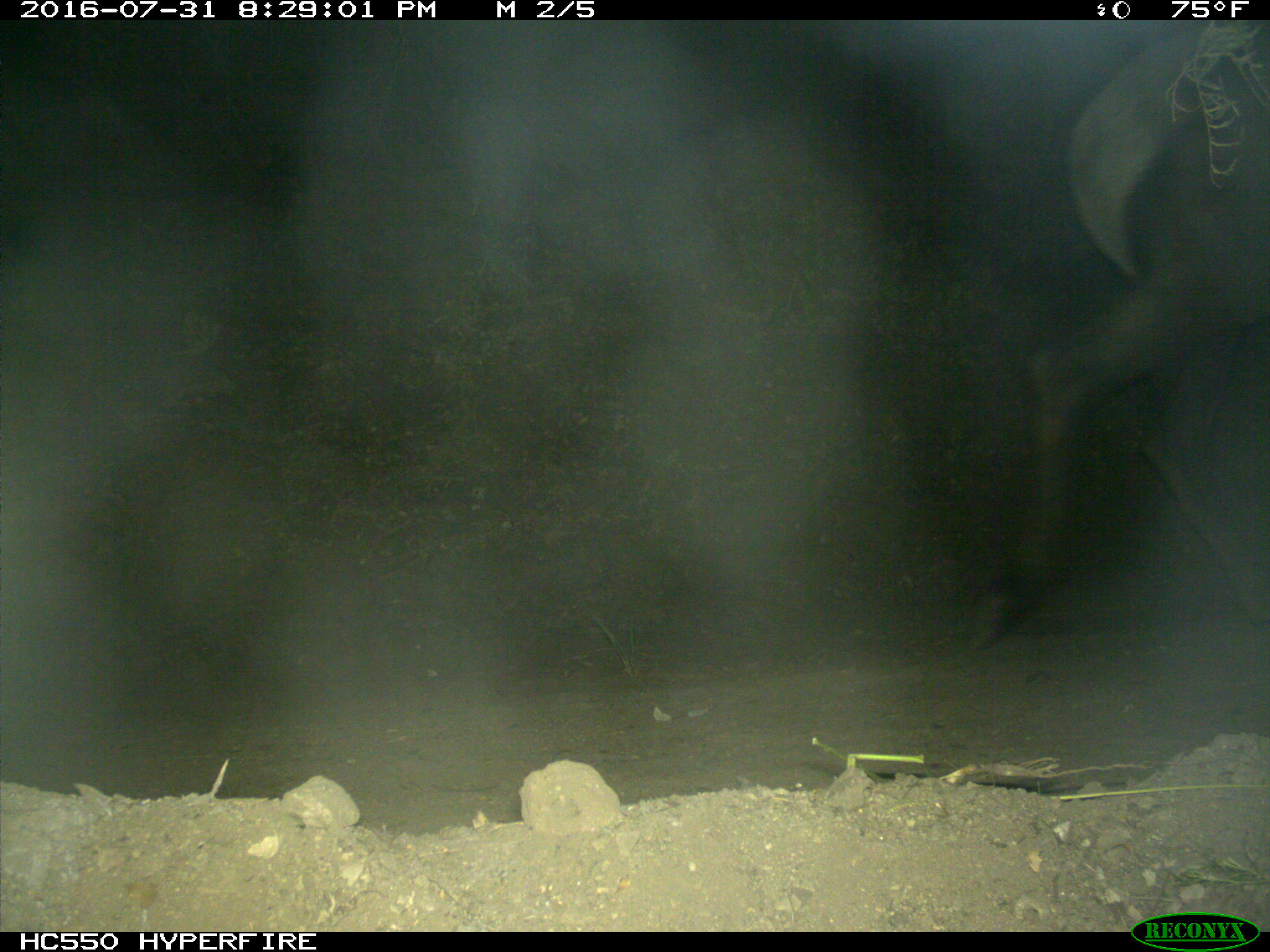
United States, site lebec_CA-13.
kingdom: Animalia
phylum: Chordata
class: Mammalia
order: Artiodactyla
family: Cervidae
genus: Cervus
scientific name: Cervus canadensis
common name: elk